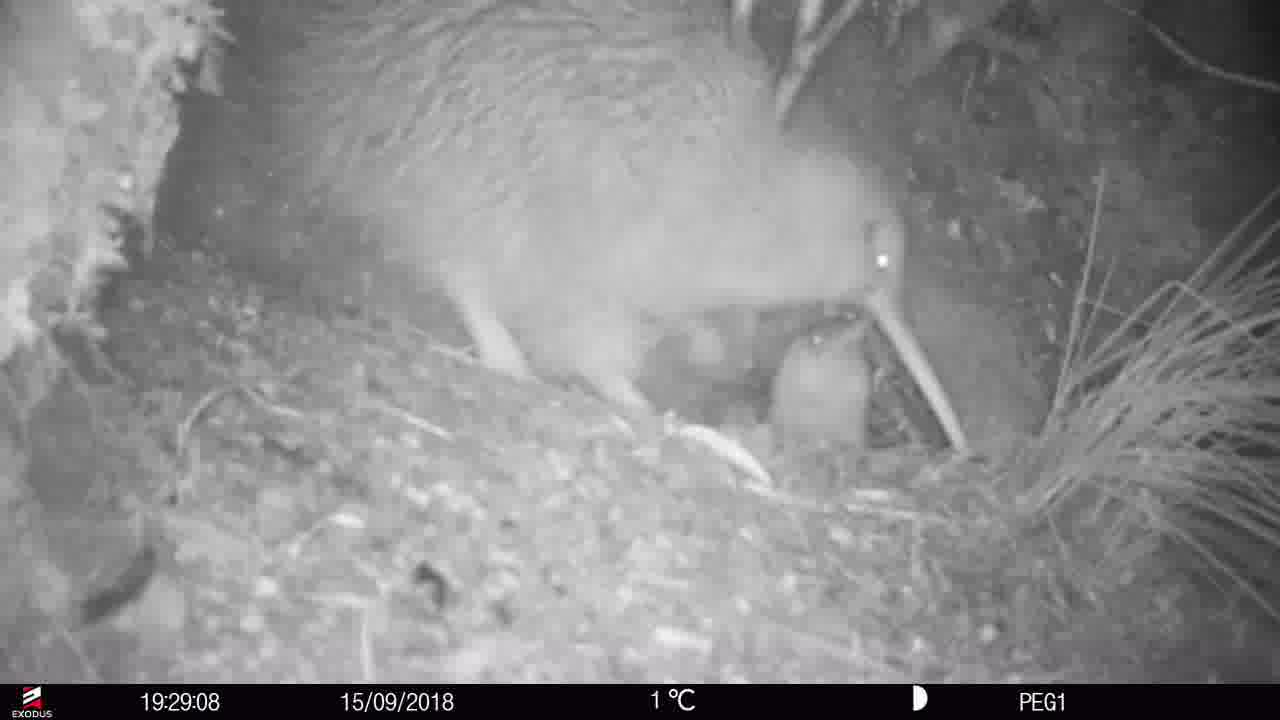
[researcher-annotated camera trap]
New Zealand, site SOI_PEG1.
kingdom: Animalia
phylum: Chordata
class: Aves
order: Apterygiformes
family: Apterygidae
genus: Apteryx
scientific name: Apteryx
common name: kiwi